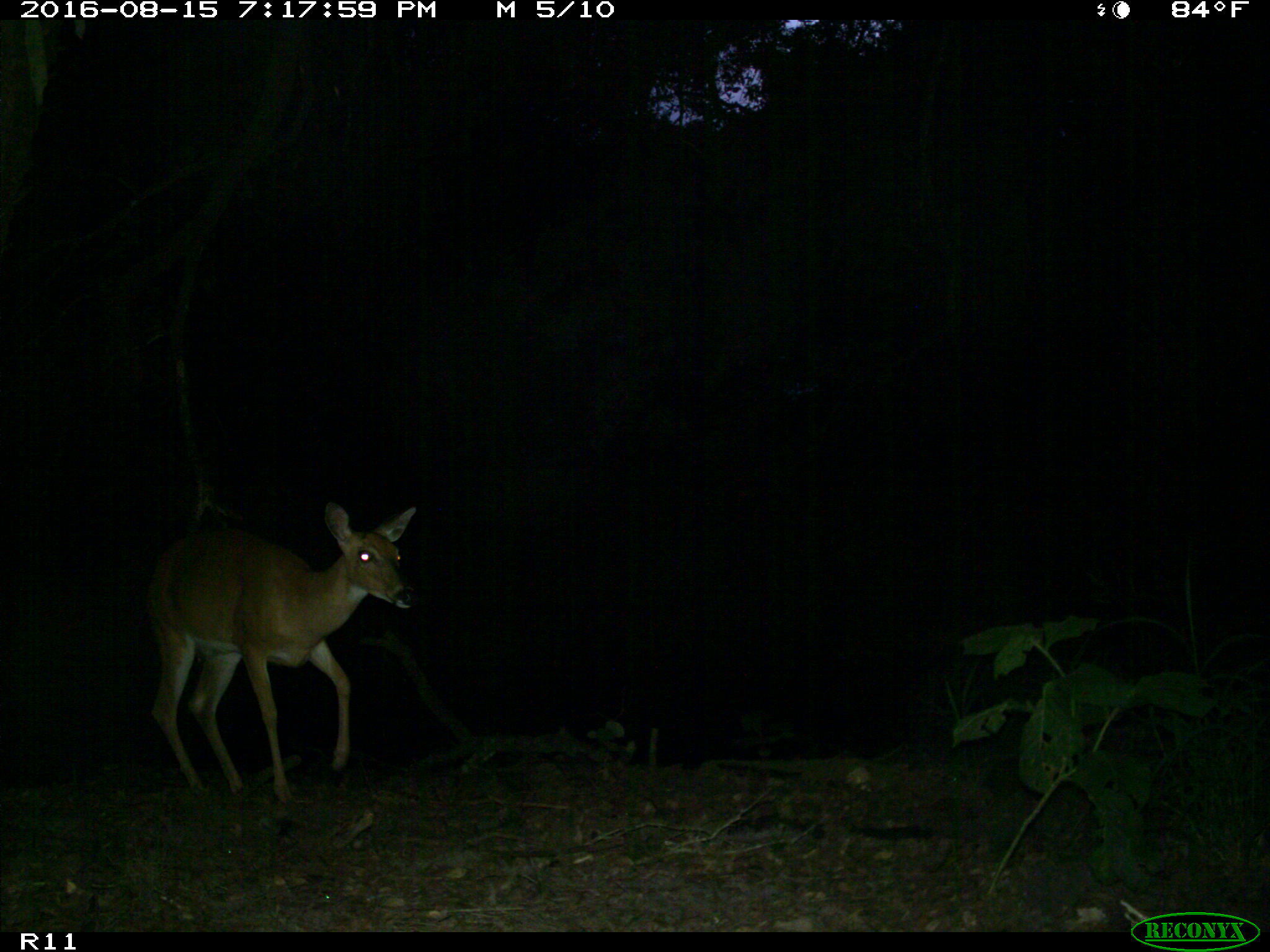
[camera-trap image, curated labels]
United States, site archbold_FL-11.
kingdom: Animalia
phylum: Chordata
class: Mammalia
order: Artiodactyla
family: Cervidae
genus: Odocoileus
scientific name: Odocoileus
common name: deer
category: unidentified deer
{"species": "unidentified deer (deer) (Odocoileus)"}